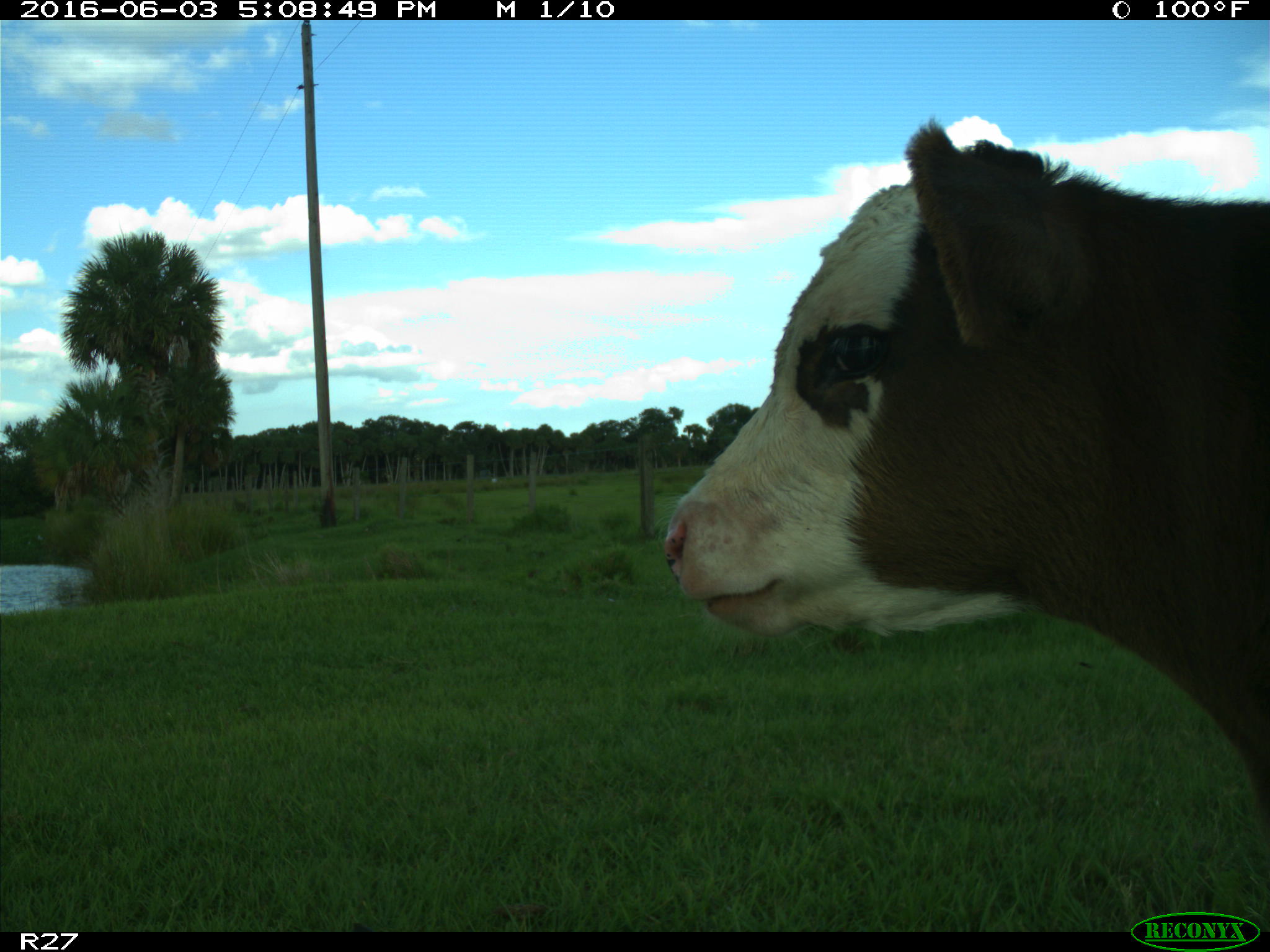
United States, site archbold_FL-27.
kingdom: Animalia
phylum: Chordata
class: Mammalia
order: Artiodactyla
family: Bovidae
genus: Bos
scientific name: Bos taurus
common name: domestic cow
Bos taurus (domestic cow).